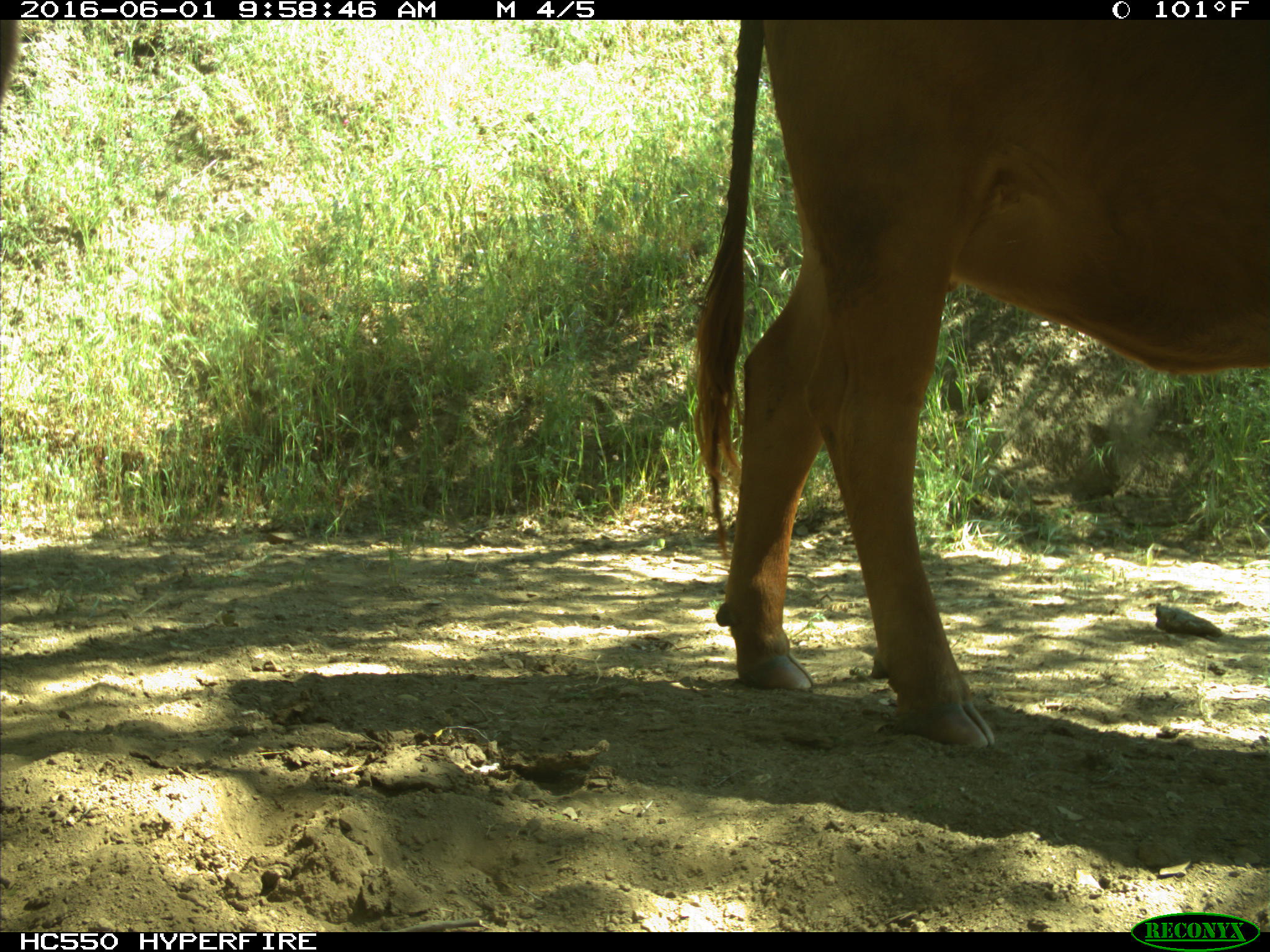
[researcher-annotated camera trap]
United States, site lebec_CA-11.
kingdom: Animalia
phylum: Chordata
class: Mammalia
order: Artiodactyla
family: Bovidae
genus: Bos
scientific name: Bos taurus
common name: domestic cow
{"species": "Bos taurus (domestic cow)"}